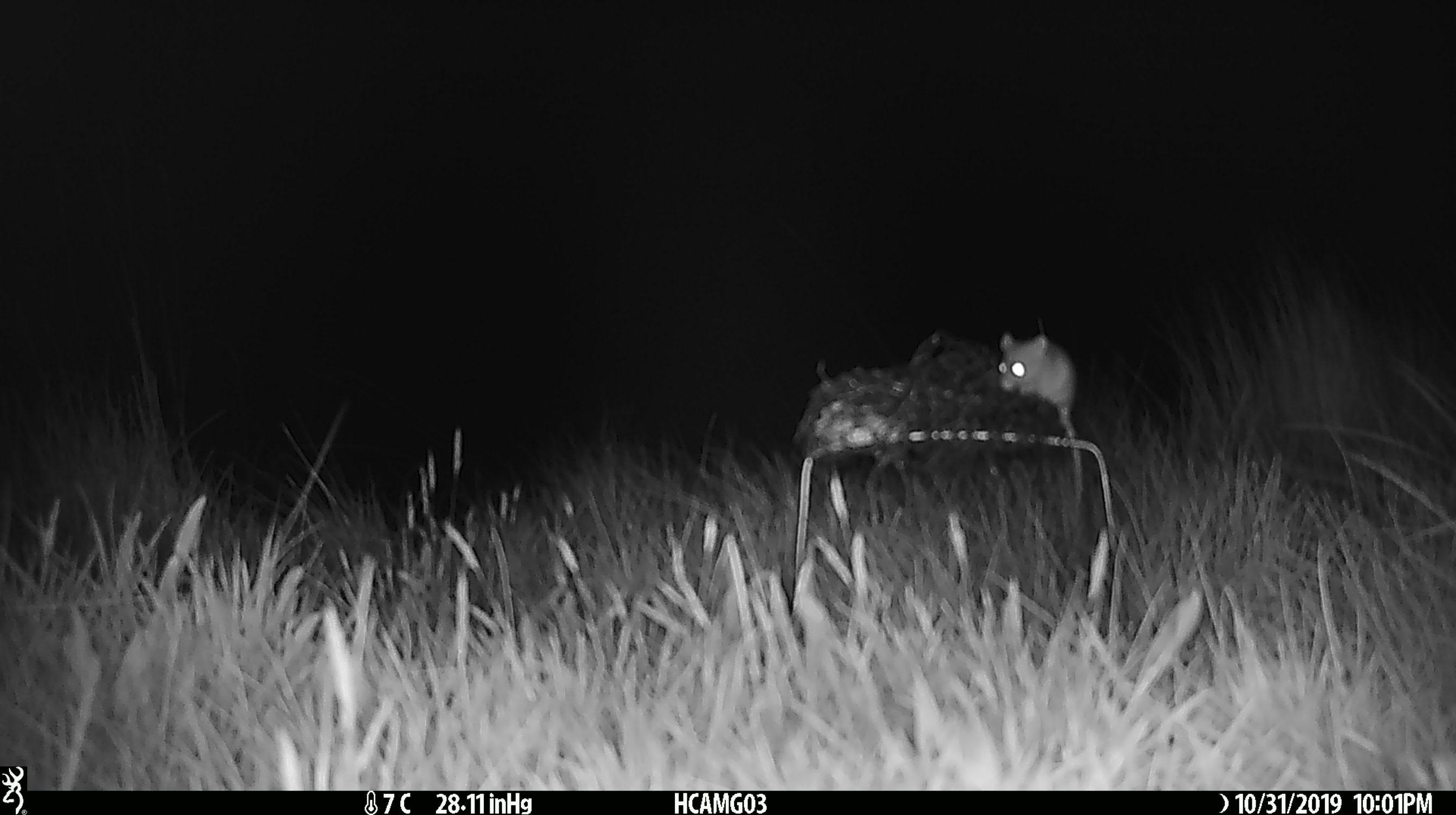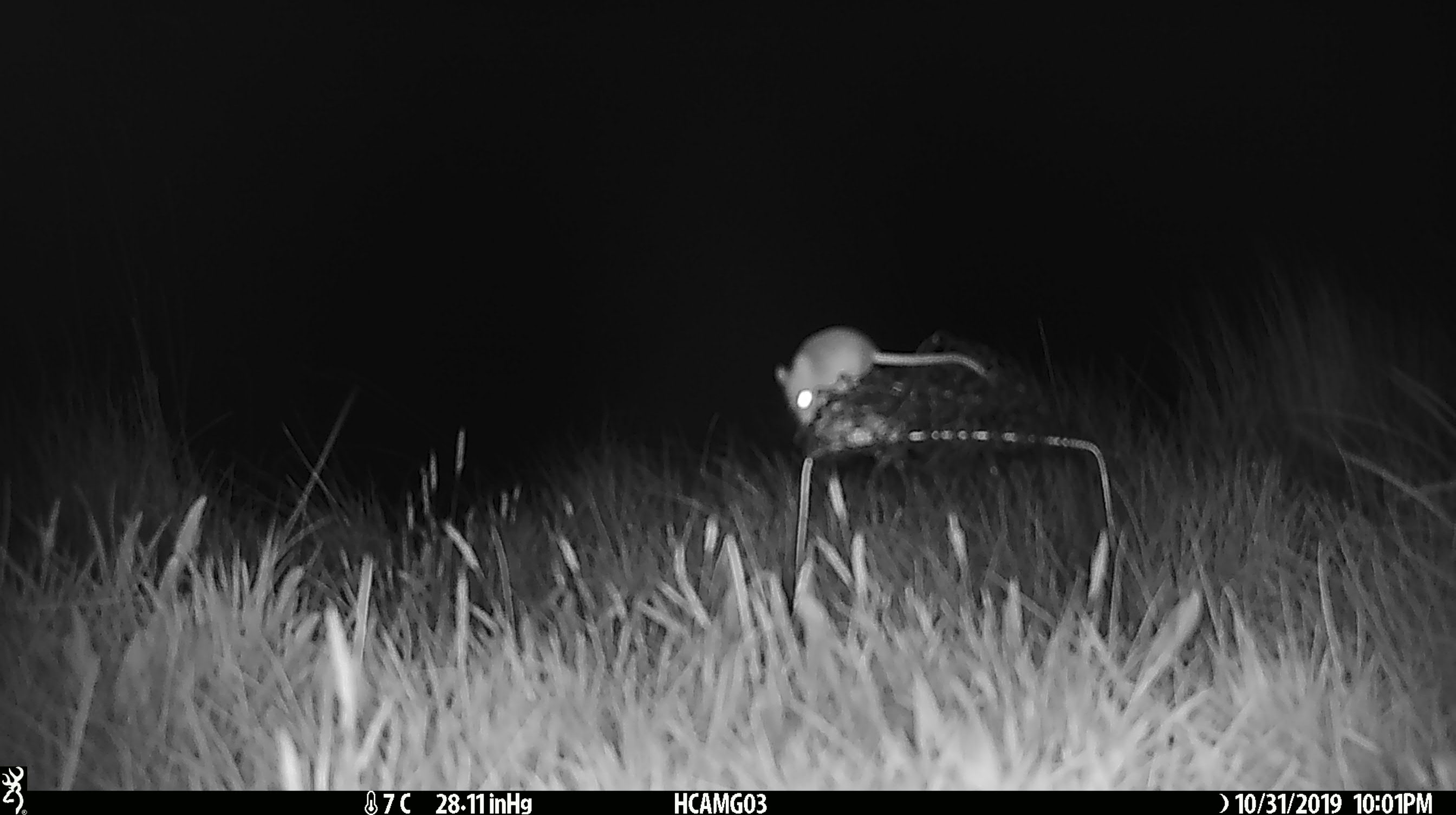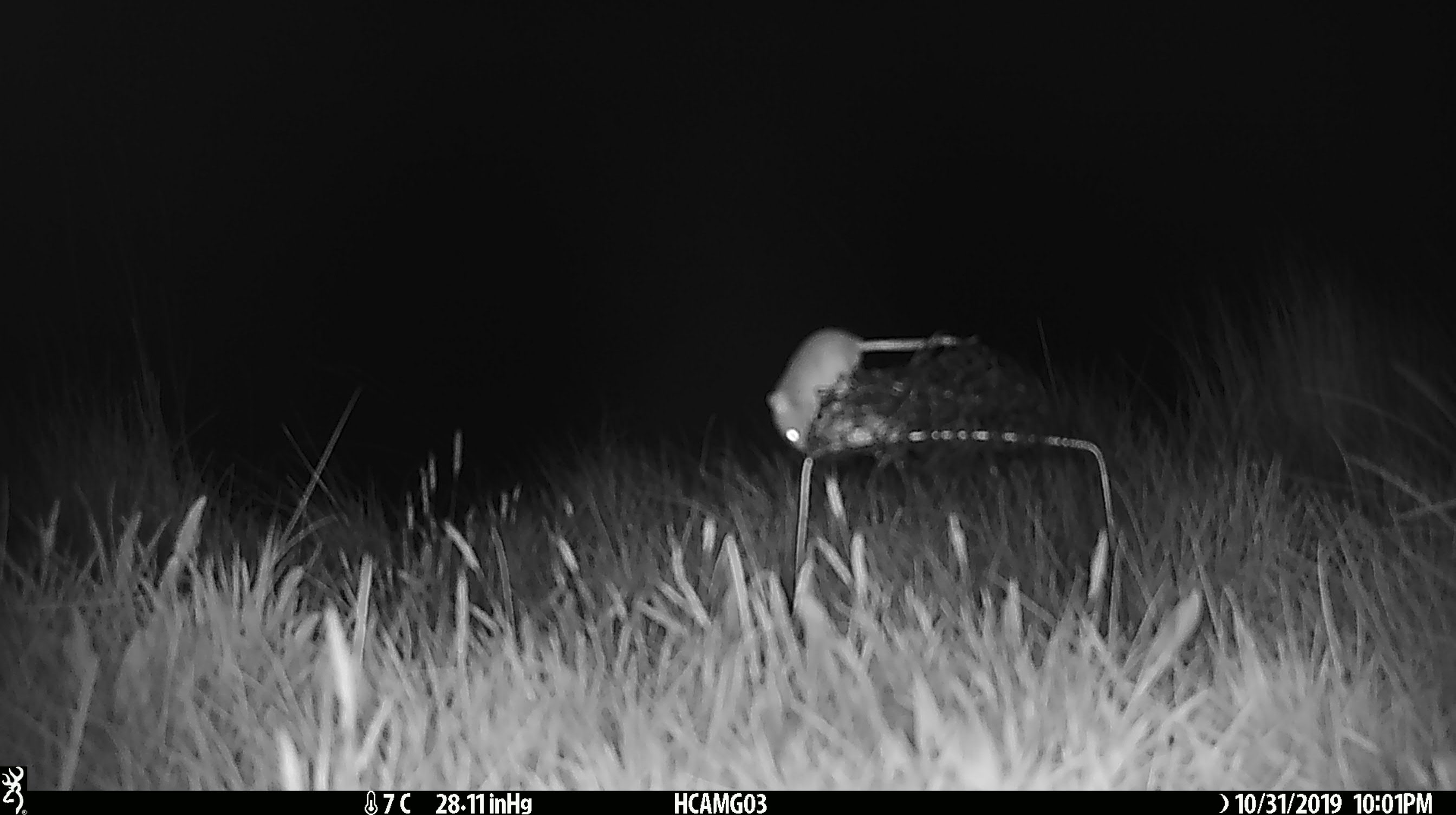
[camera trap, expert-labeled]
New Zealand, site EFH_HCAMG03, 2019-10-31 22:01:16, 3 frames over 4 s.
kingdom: Animalia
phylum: Chordata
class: Mammalia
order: Rodentia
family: Muridae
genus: Mus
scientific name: Mus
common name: mouse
Mouse (Mus).